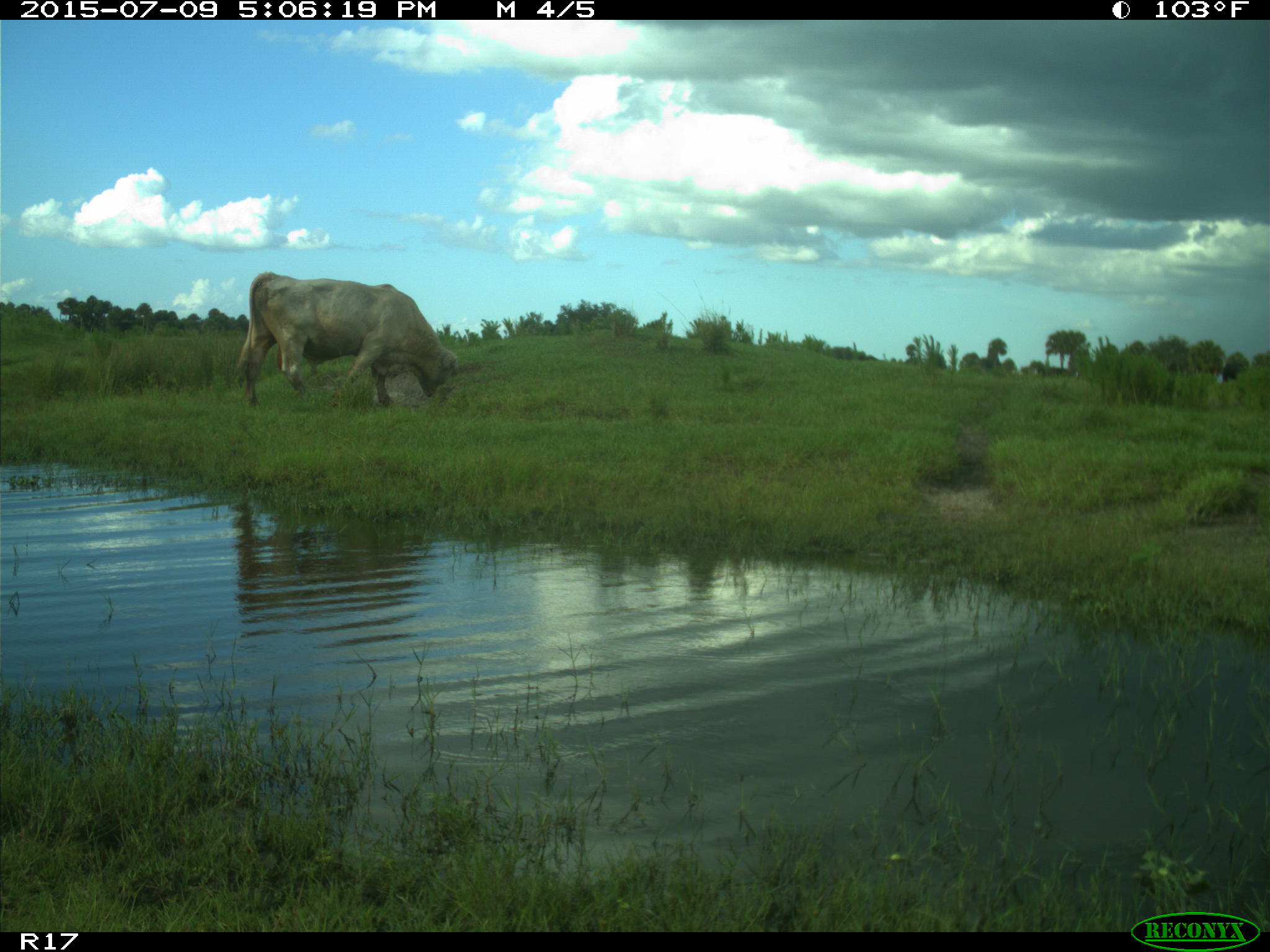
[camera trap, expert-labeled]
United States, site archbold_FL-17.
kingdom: Animalia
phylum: Chordata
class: Mammalia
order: Artiodactyla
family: Bovidae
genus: Bos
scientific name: Bos taurus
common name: domestic cow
Bos taurus (domestic cow).